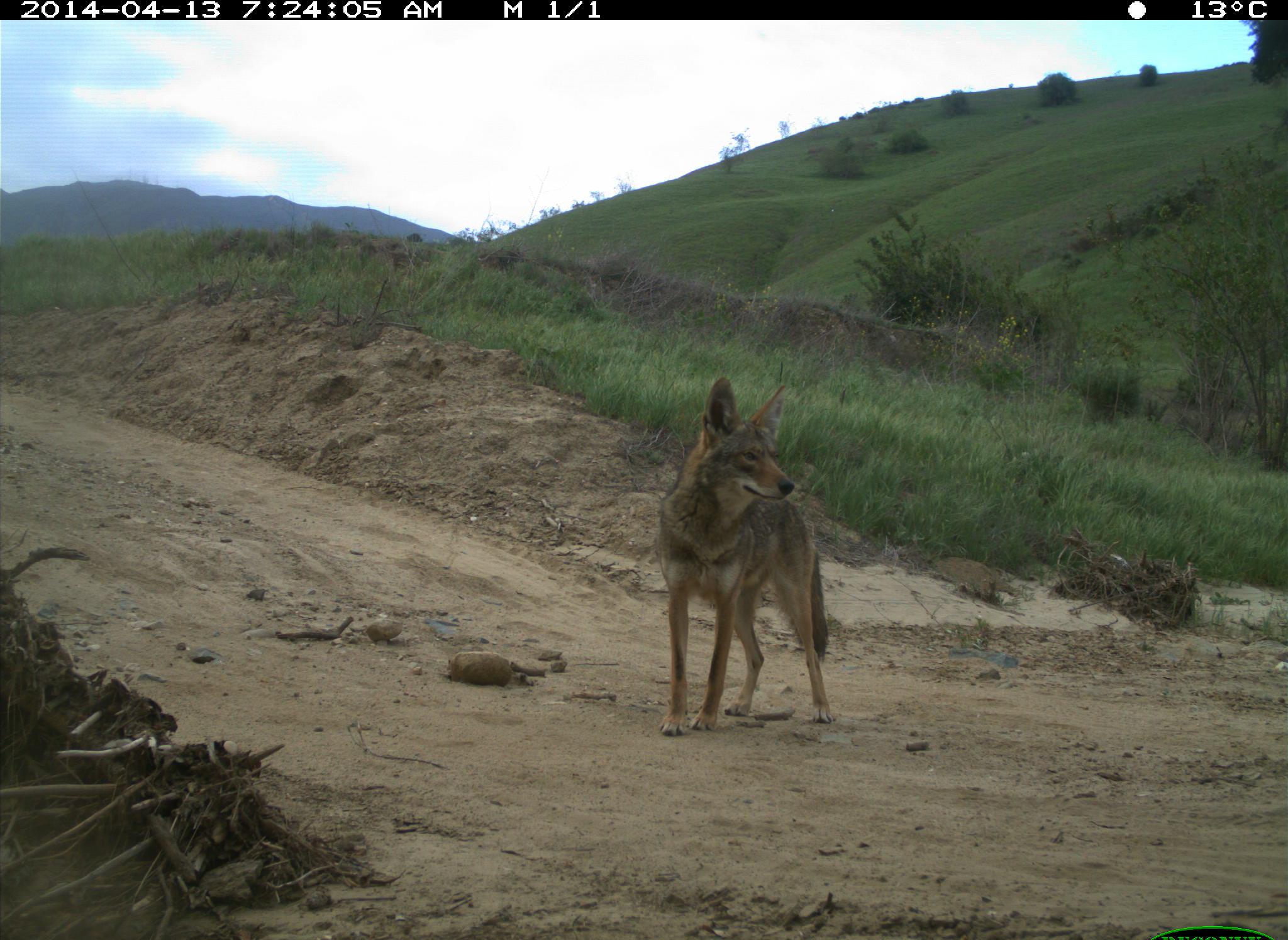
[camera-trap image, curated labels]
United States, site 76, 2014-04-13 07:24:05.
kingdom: Animalia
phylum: Chordata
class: Mammalia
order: Carnivora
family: Canidae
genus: Canis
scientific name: Canis latrans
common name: coyote